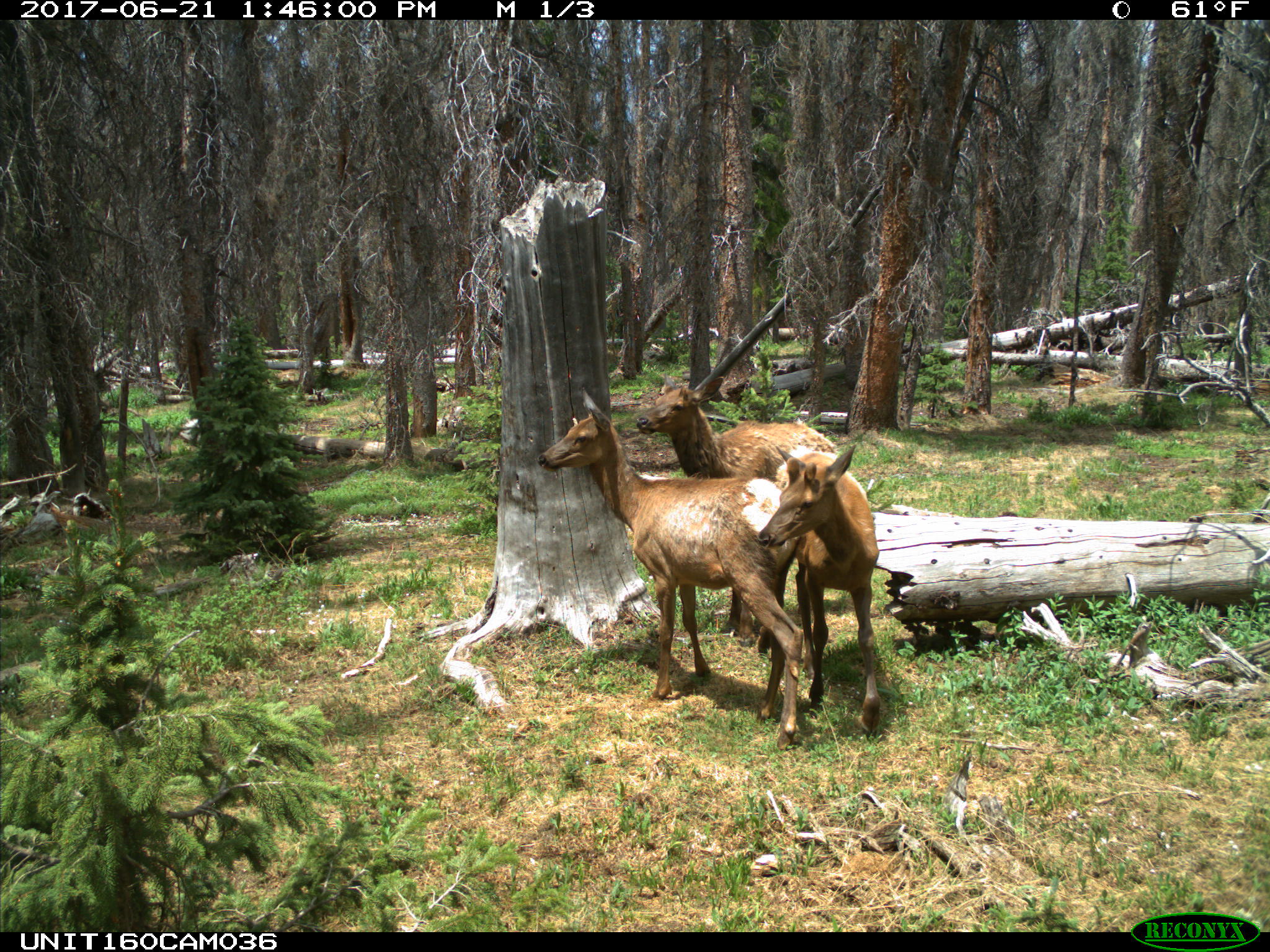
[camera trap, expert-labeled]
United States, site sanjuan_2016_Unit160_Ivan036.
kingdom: Animalia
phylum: Chordata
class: Mammalia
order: Artiodactyla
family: Cervidae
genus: Cervus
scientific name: Cervus elaphus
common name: red deer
Cervus elaphus (red deer).